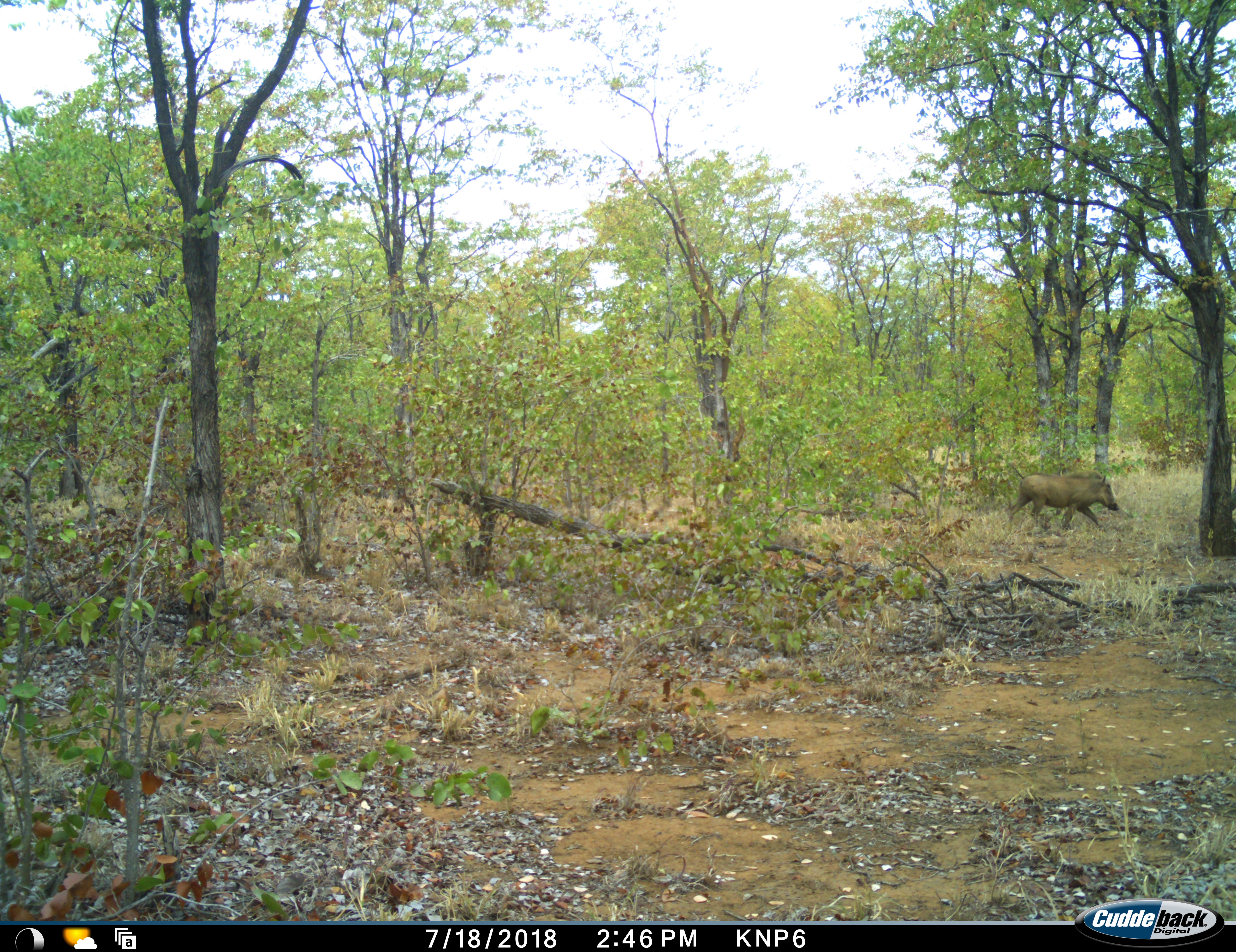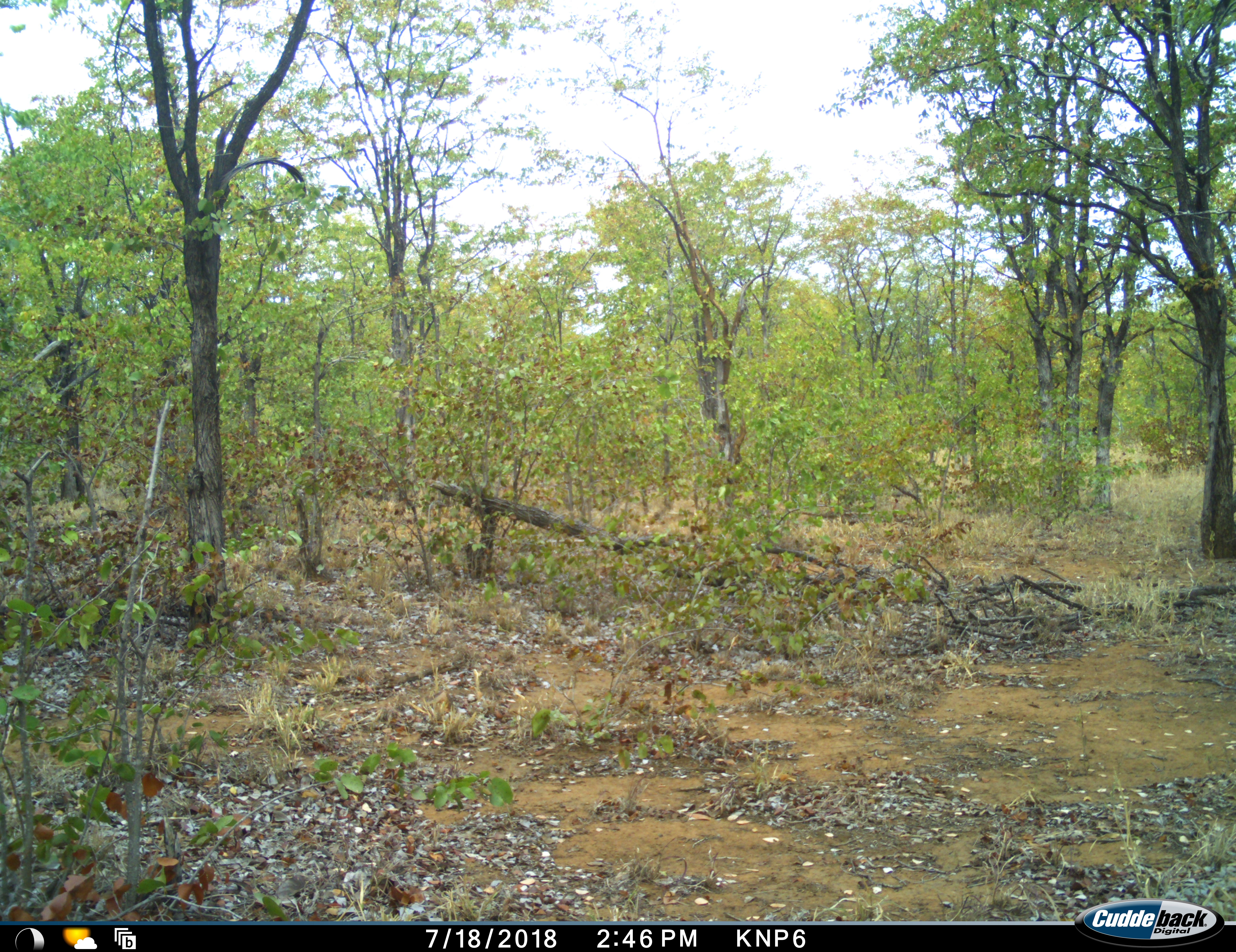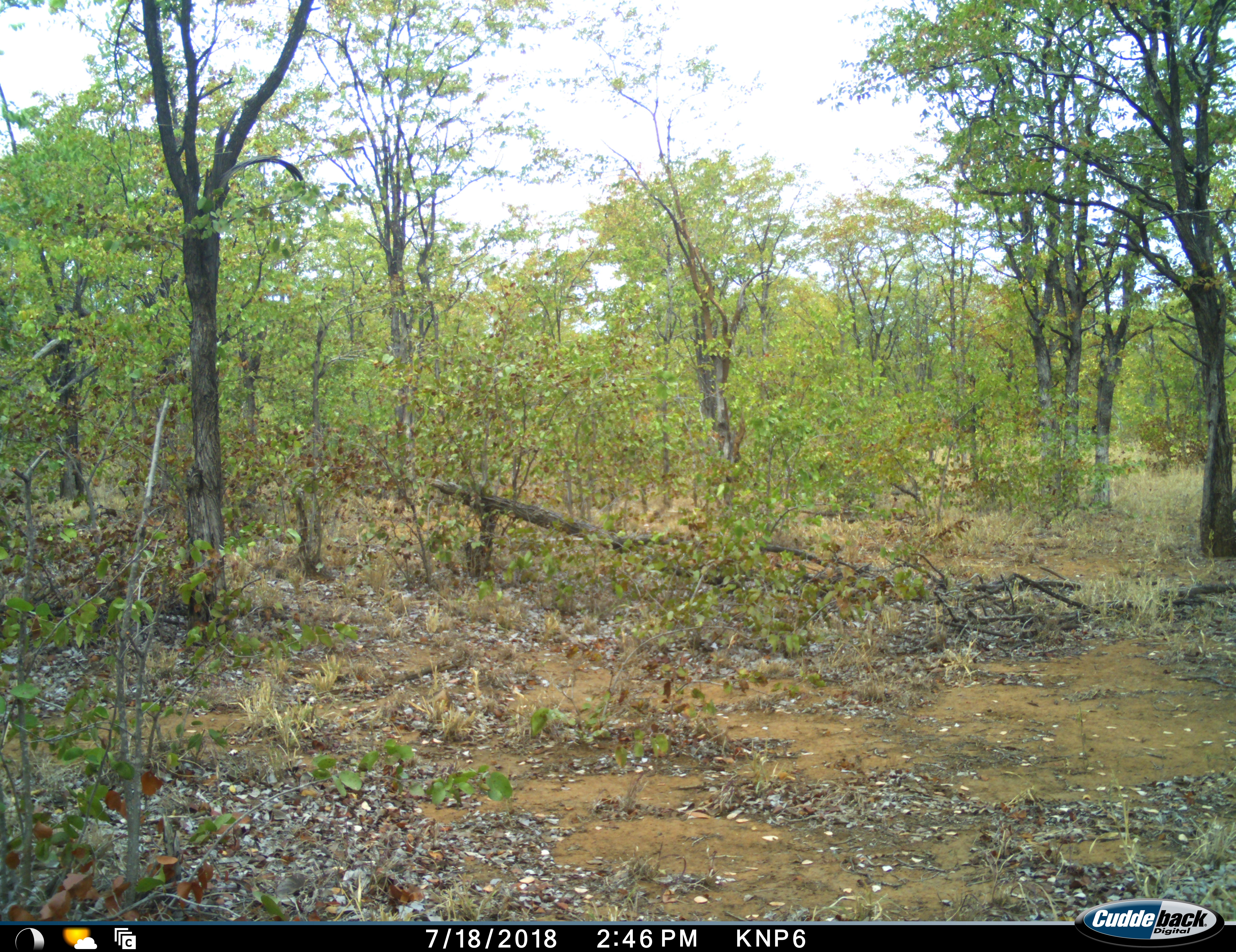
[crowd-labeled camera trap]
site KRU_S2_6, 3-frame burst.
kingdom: Animalia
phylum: Chordata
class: Mammalia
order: Artiodactyla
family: Suidae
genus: Phacochoerus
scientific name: Phacochoerus africanus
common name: warthog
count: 1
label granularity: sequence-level